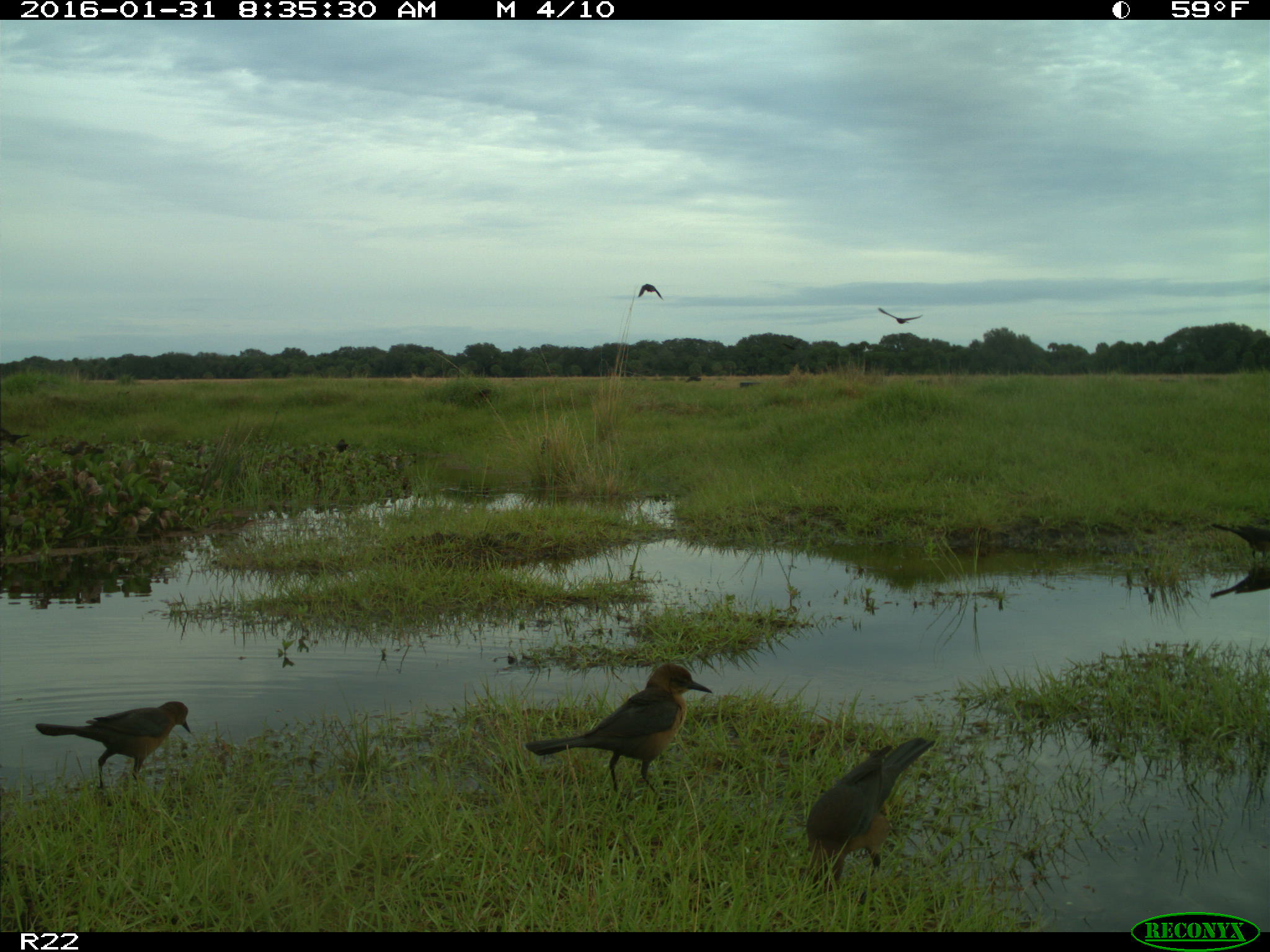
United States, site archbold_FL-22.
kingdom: Animalia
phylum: Chordata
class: Aves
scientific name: Aves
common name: birds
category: unidentified bird